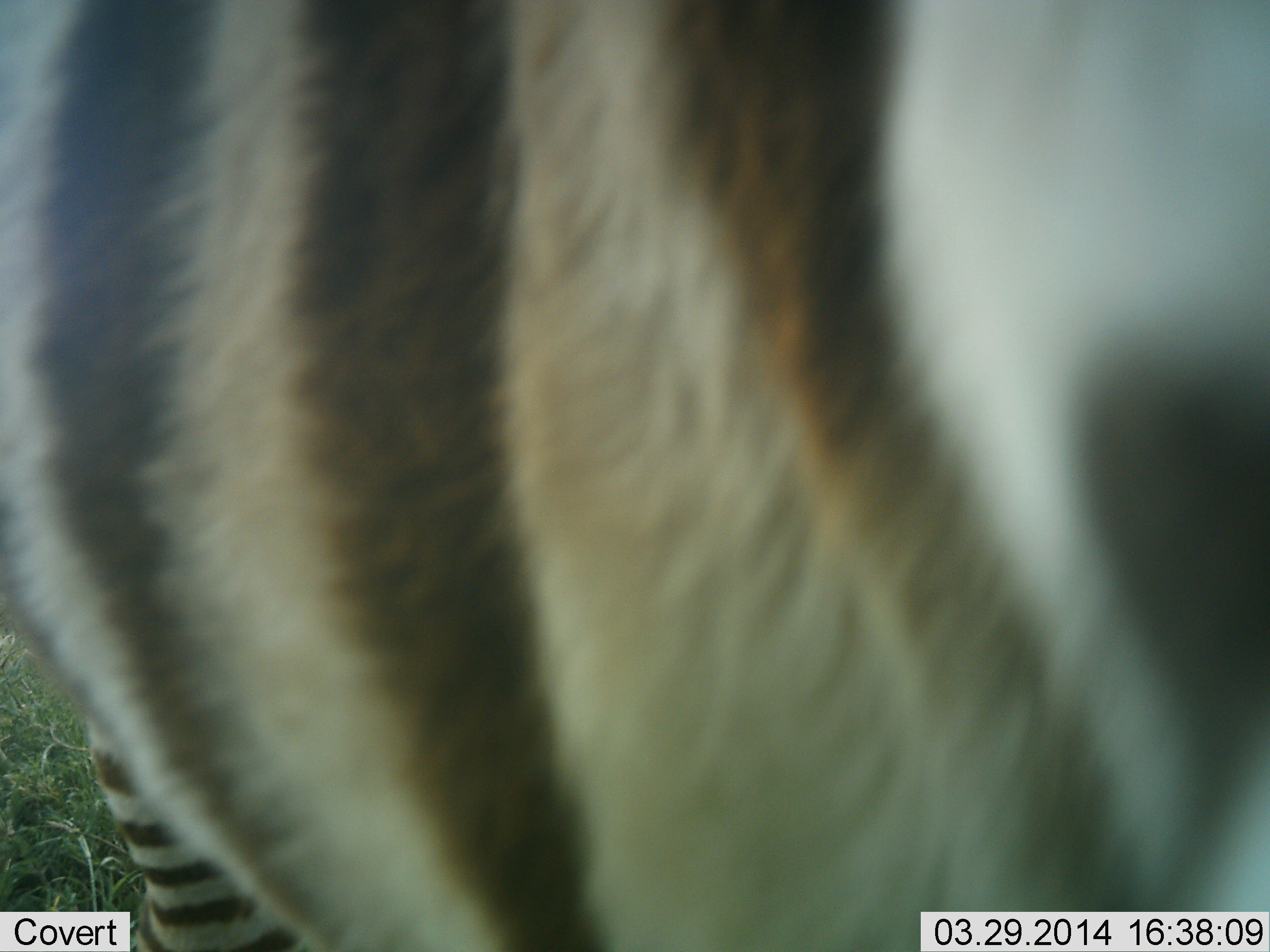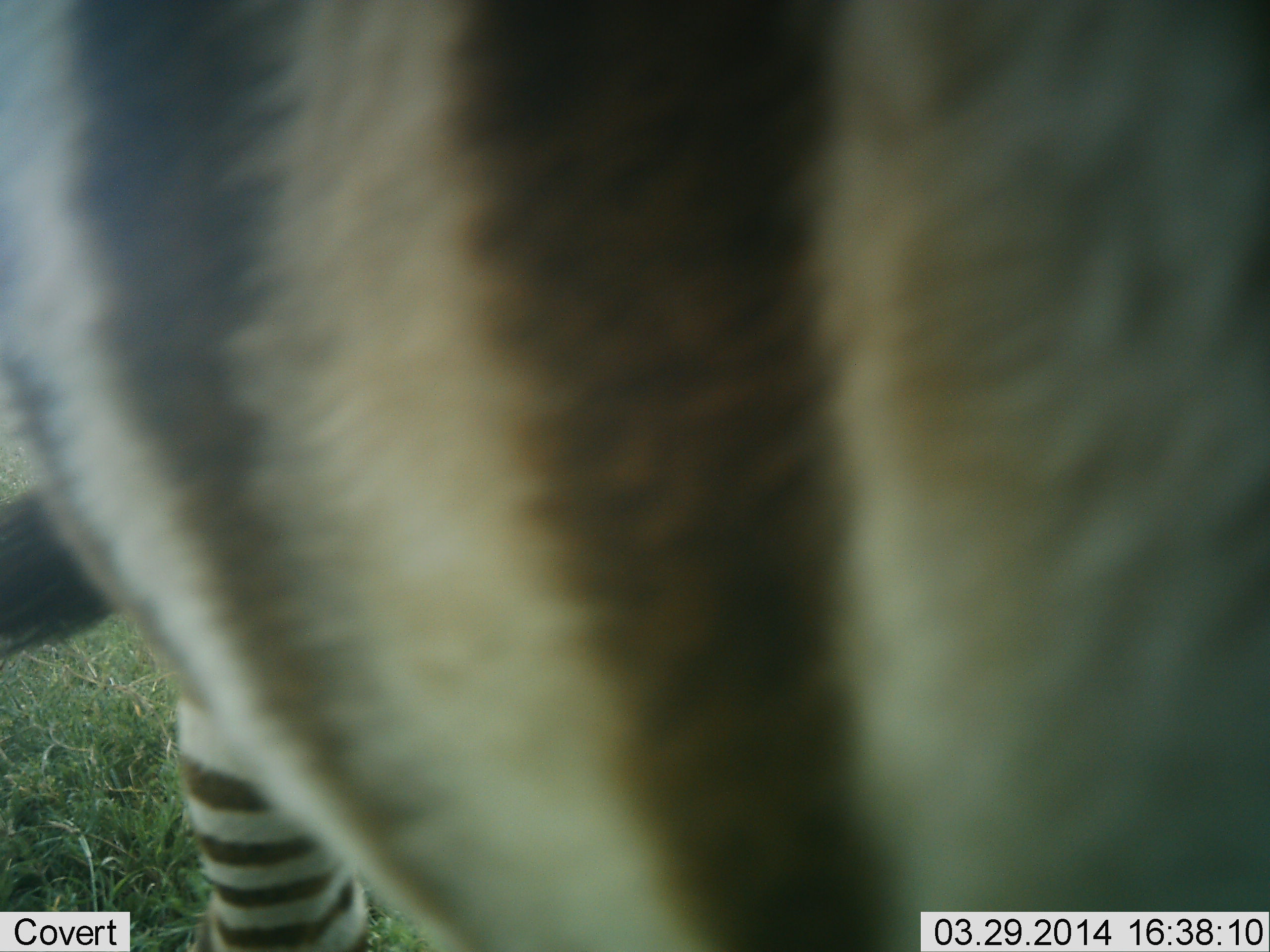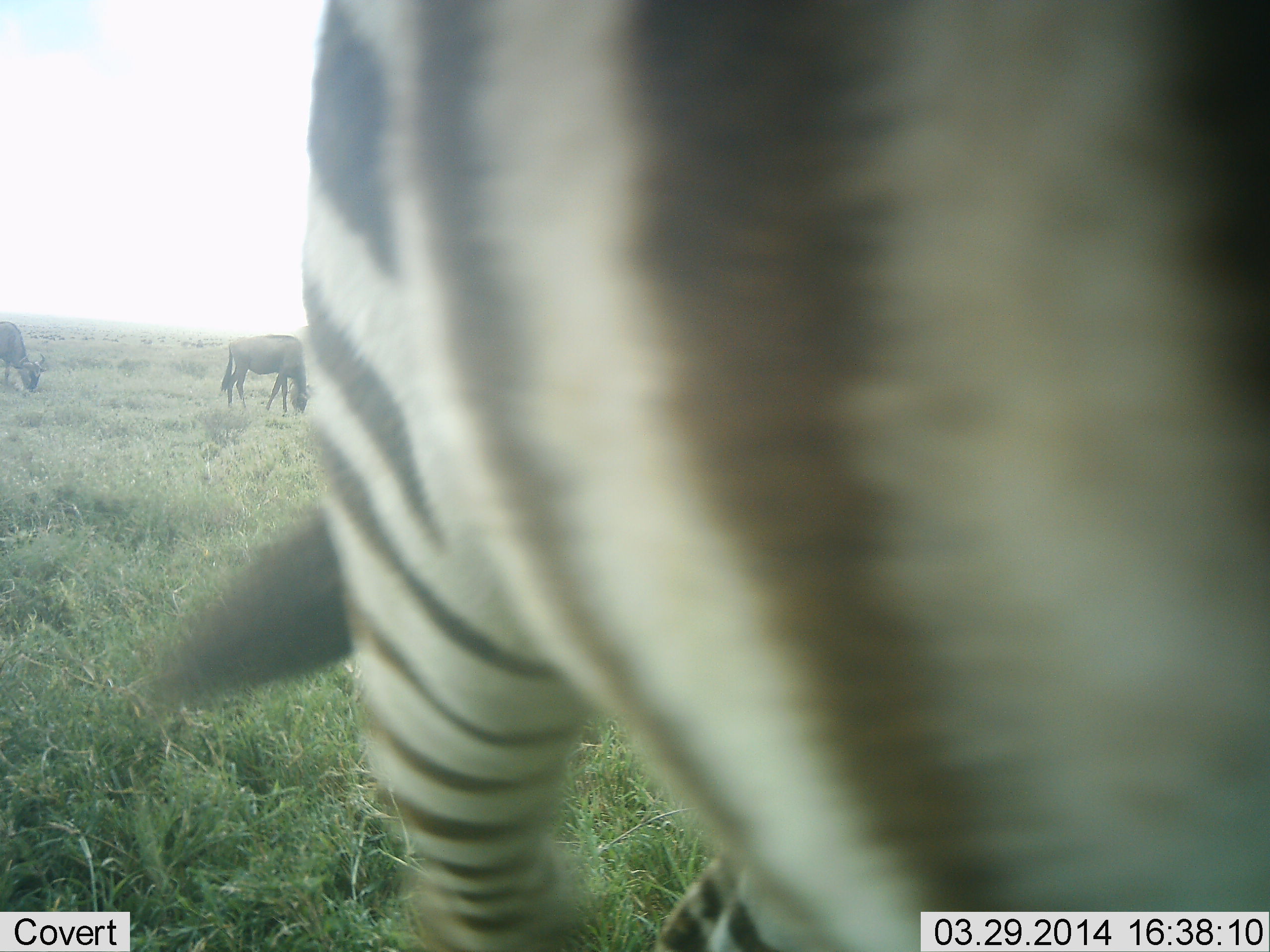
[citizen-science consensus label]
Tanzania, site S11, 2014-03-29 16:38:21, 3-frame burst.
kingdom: Animalia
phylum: Chordata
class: Mammalia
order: Artiodactyla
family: Bovidae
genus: Connochaetes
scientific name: Connochaetes taurinus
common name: blue wildebeest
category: wildebeest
Wildebeest (blue wildebeest) (Connochaetes taurinus), count 2. Behavior (volunteer vote fractions): standing 20%, resting 0%, moving 0%, interacting 0%. Young present (vote fraction): 0%. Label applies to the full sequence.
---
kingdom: Animalia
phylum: Chordata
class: Mammalia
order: Perissodactyla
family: Equidae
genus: Equus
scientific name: Equus quagga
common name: plains zebra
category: zebra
Zebra (plains zebra) (Equus quagga), count 1. Behavior (volunteer vote fractions): standing 50%, resting 0%, moving 50%, interacting 0%. Young present (vote fraction): 0%. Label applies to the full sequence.